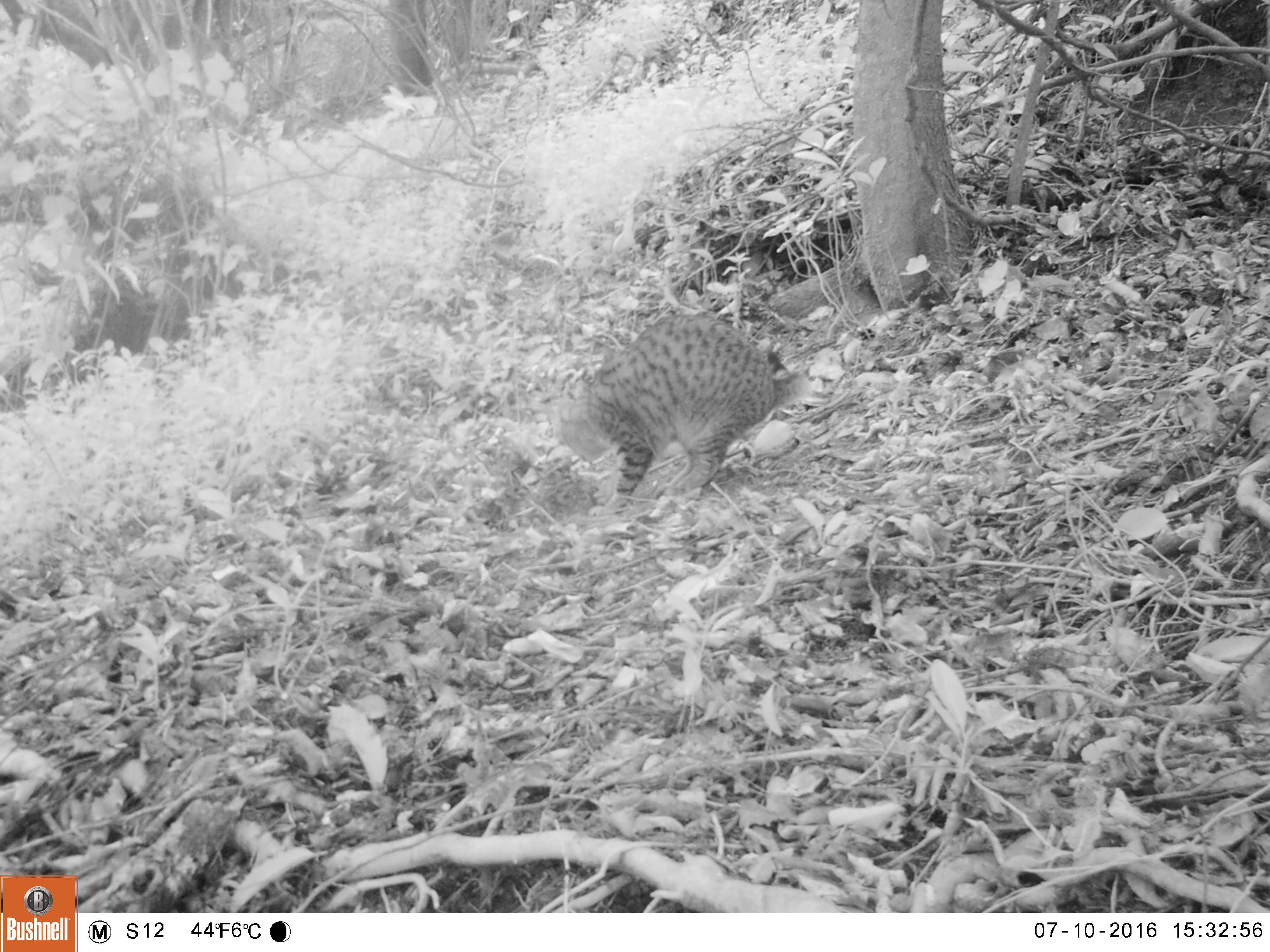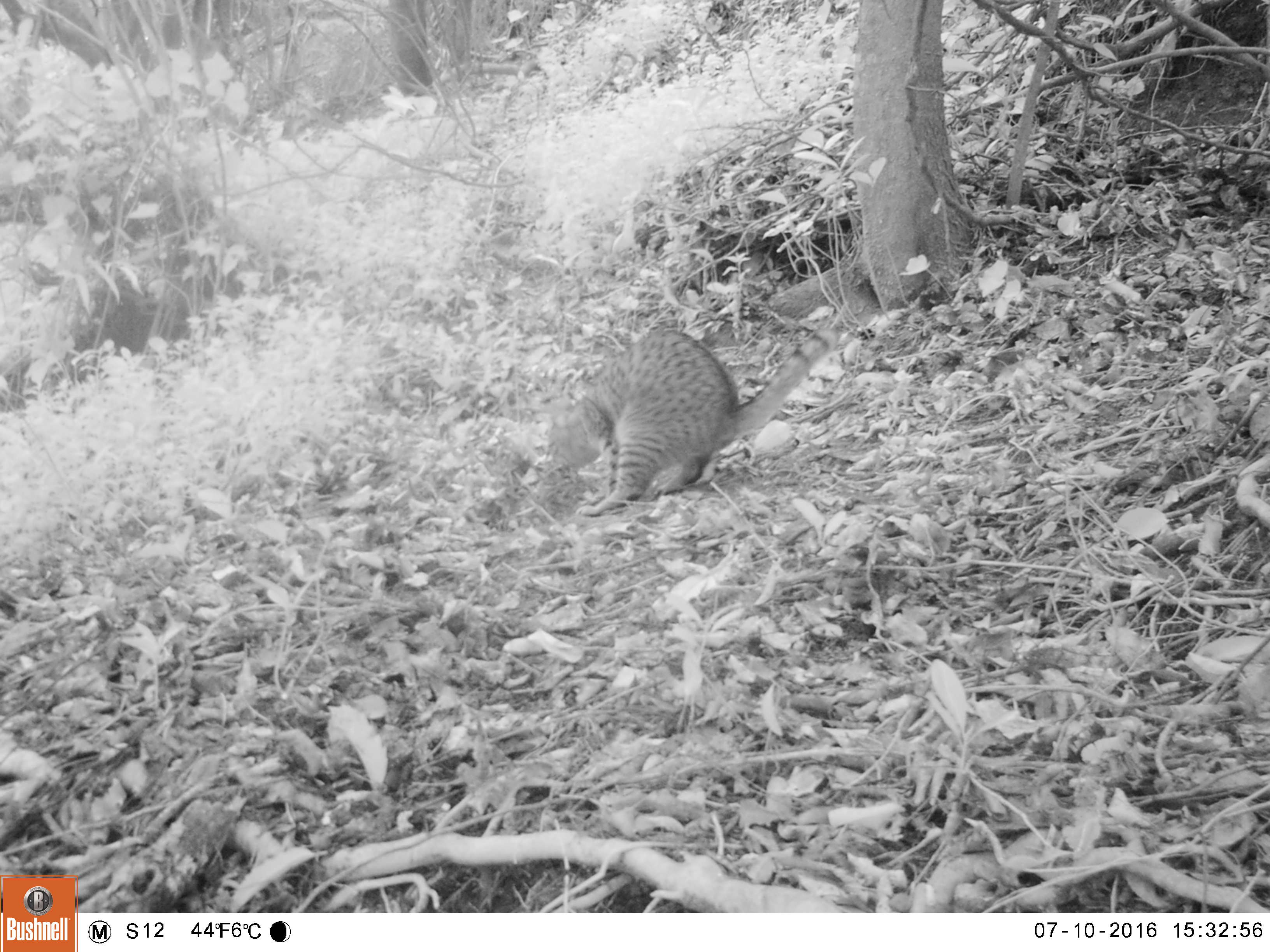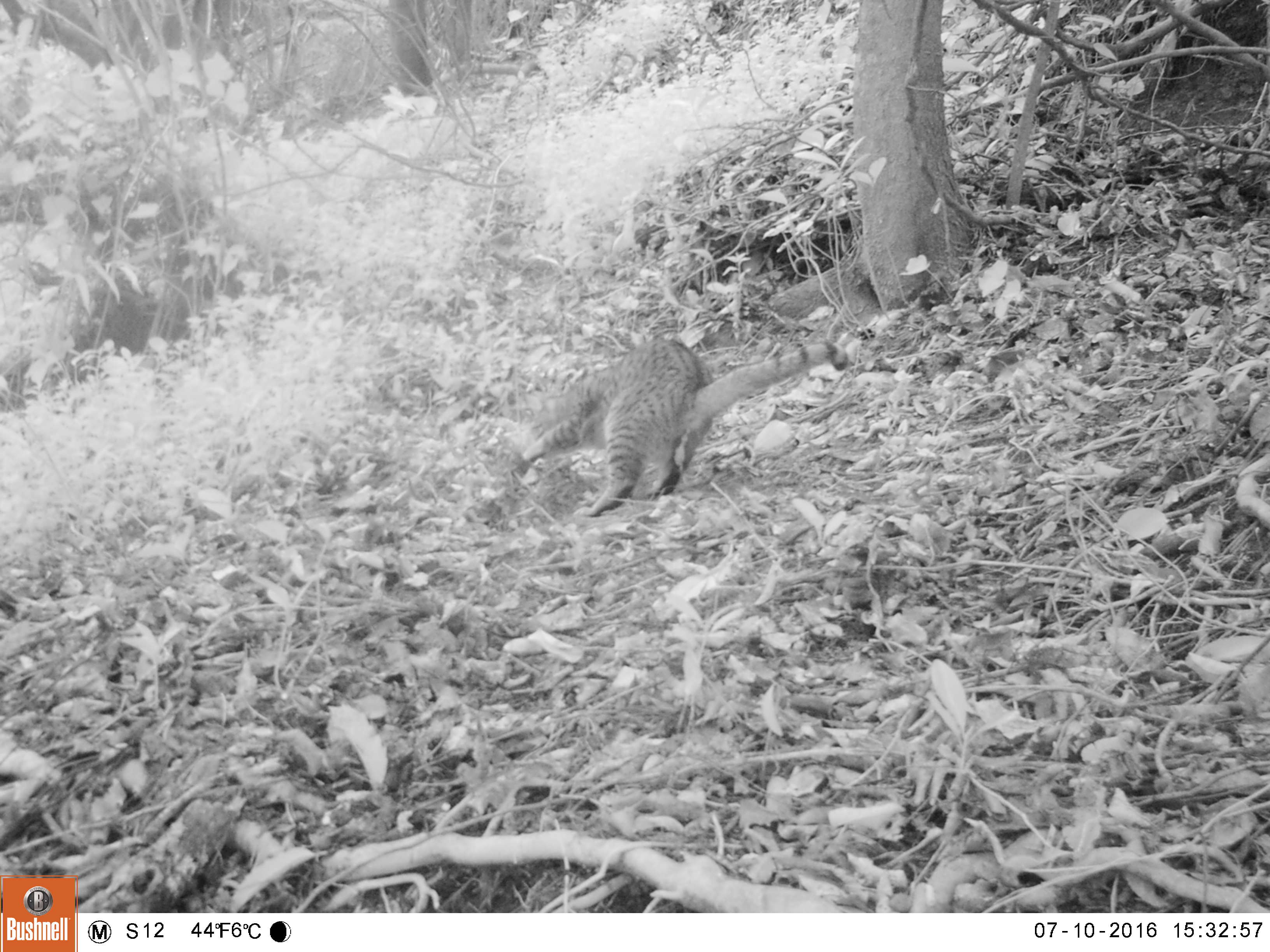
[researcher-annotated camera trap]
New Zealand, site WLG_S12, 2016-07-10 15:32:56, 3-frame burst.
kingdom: Animalia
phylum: Chordata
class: Mammalia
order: Carnivora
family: Felidae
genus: Felis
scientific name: Felis catus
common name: domestic cat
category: cat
Cat (domestic cat) (Felis catus).